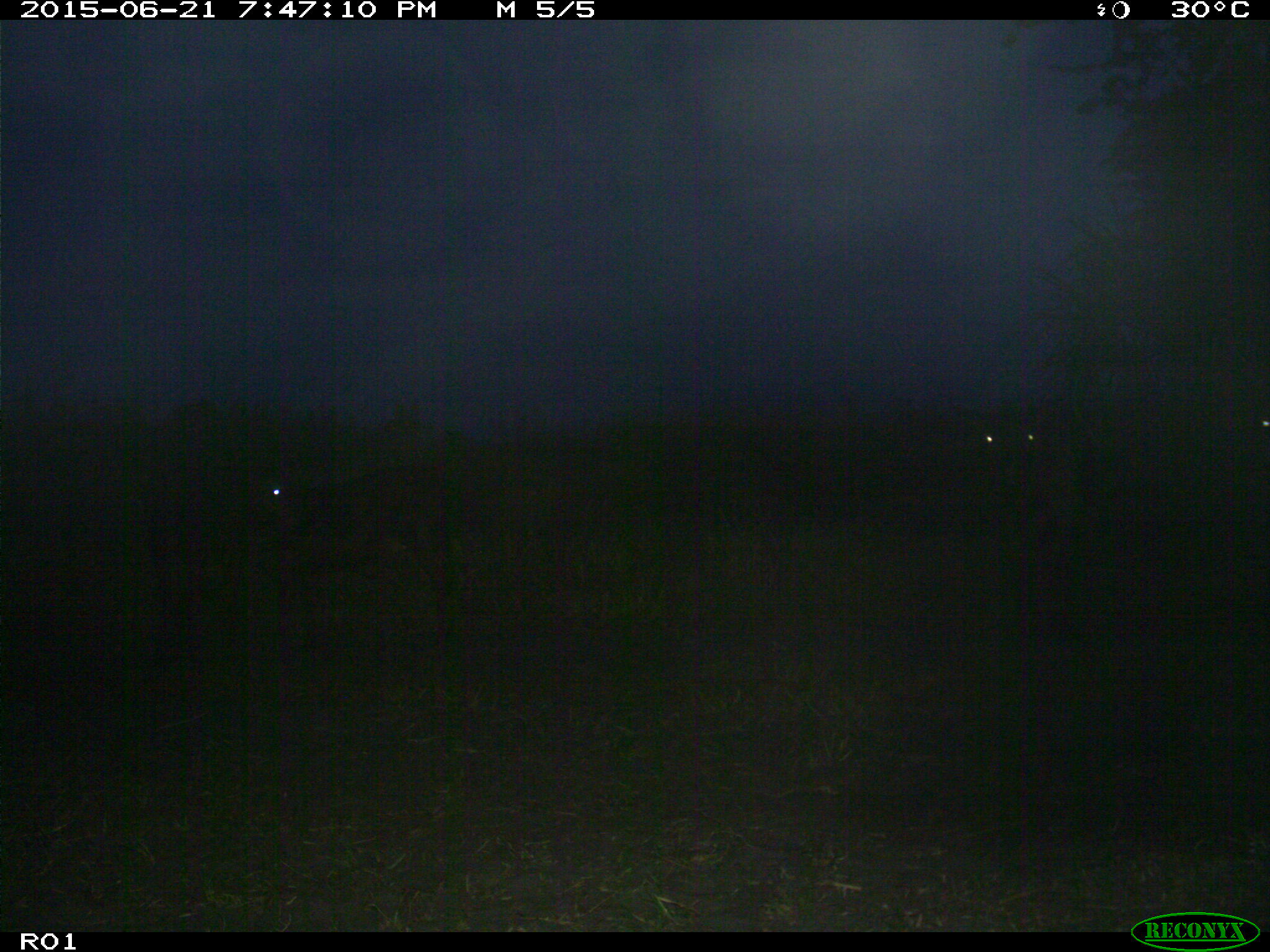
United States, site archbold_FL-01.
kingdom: Animalia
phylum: Chordata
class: Mammalia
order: Artiodactyla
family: Bovidae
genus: Bos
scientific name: Bos taurus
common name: domestic cow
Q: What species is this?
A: Bos taurus (domestic cow).